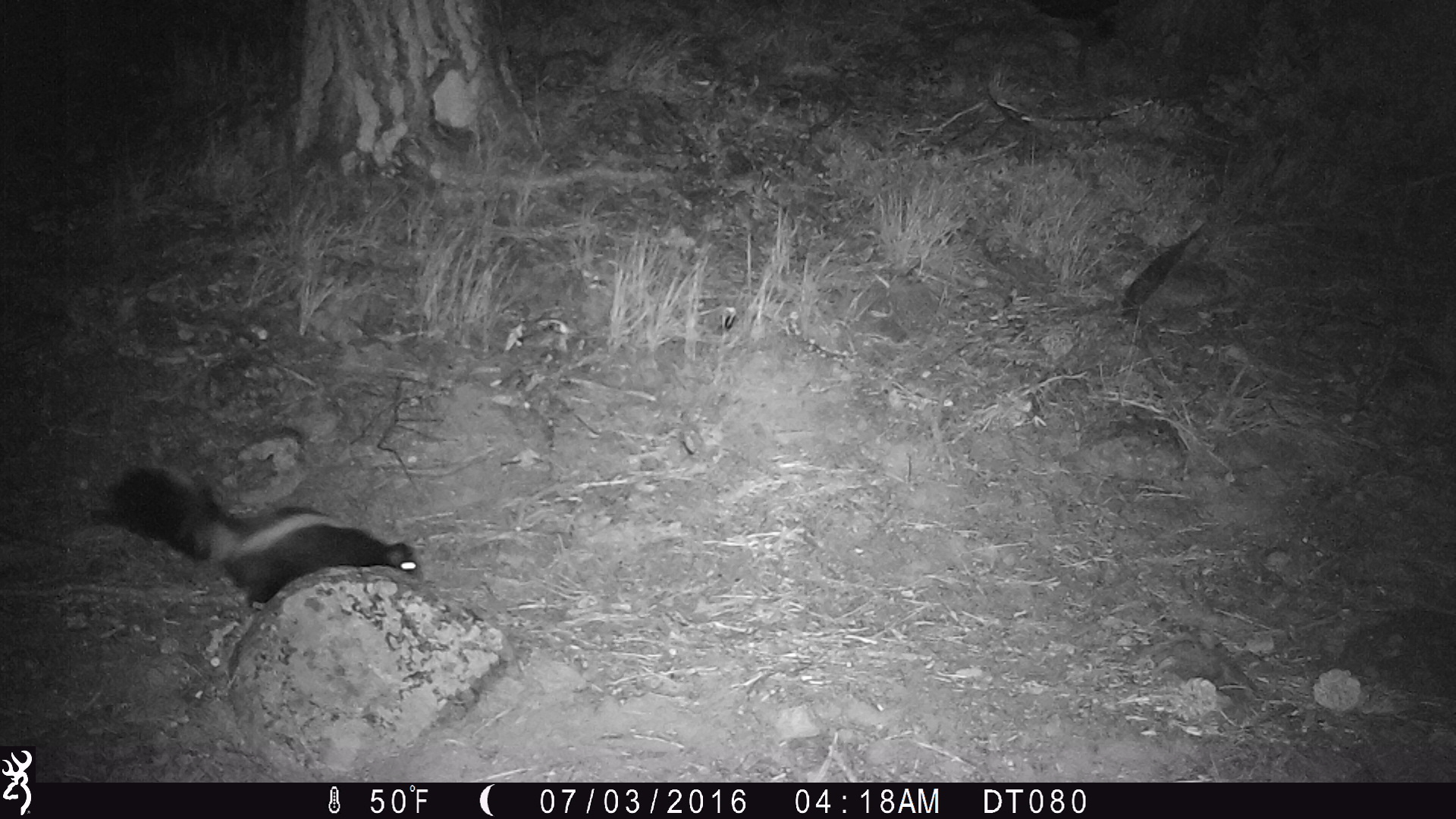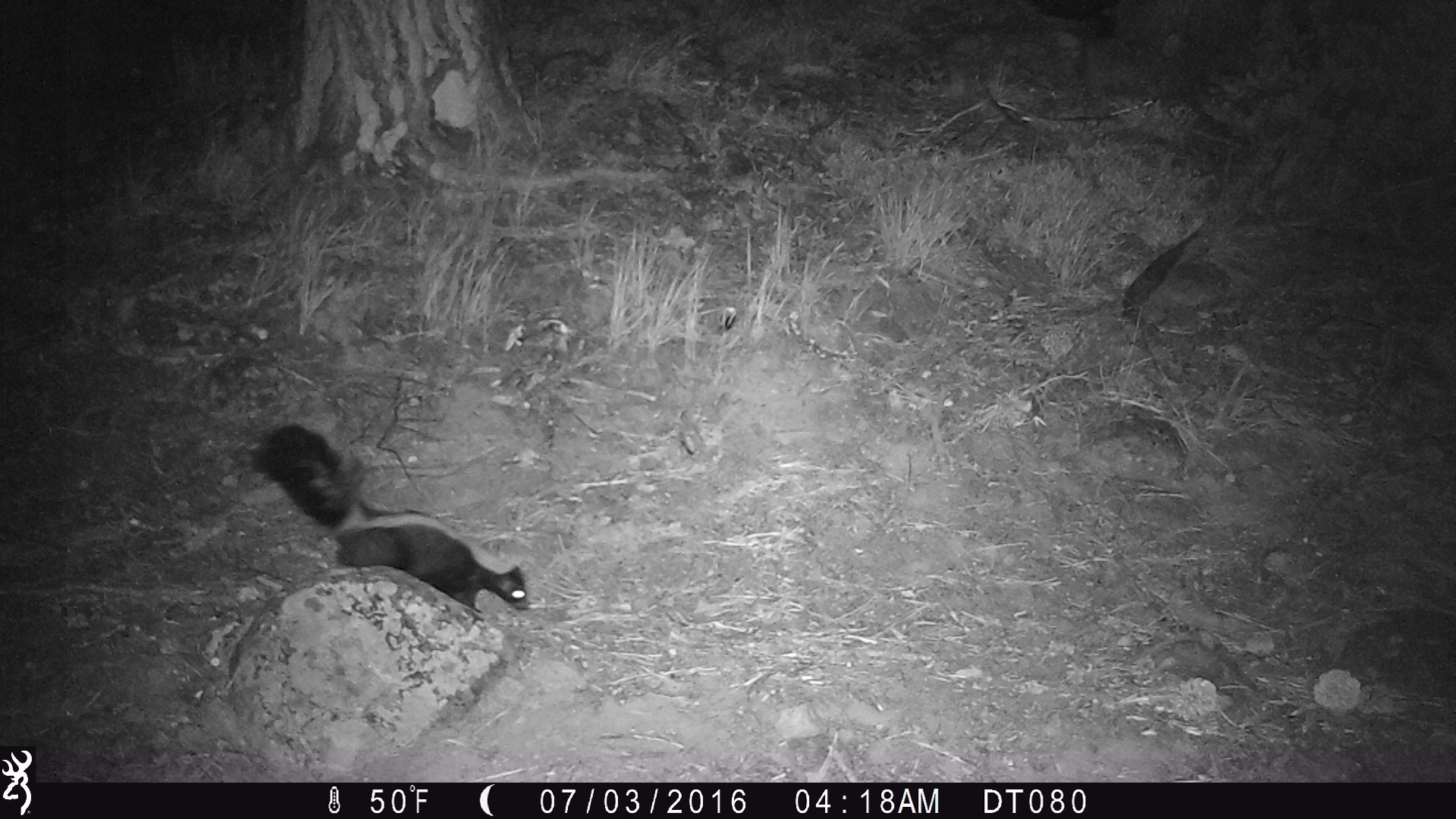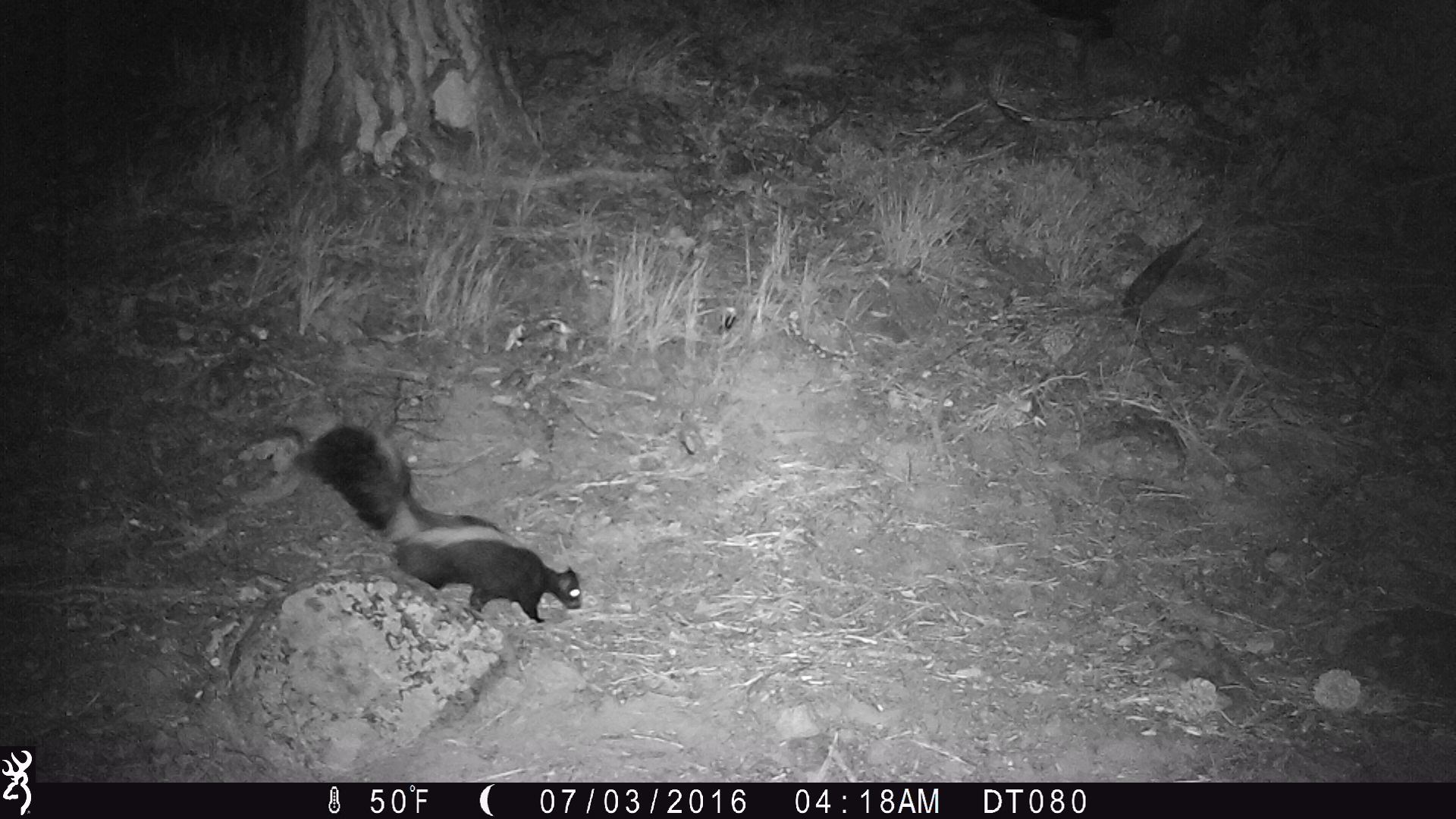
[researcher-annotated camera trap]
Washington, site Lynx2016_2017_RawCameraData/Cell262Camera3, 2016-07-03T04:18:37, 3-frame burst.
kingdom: Animalia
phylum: Chordata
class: Mammalia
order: Carnivora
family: Mephitidae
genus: Mephitis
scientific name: Mephitis mephitis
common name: striped skunk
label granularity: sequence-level